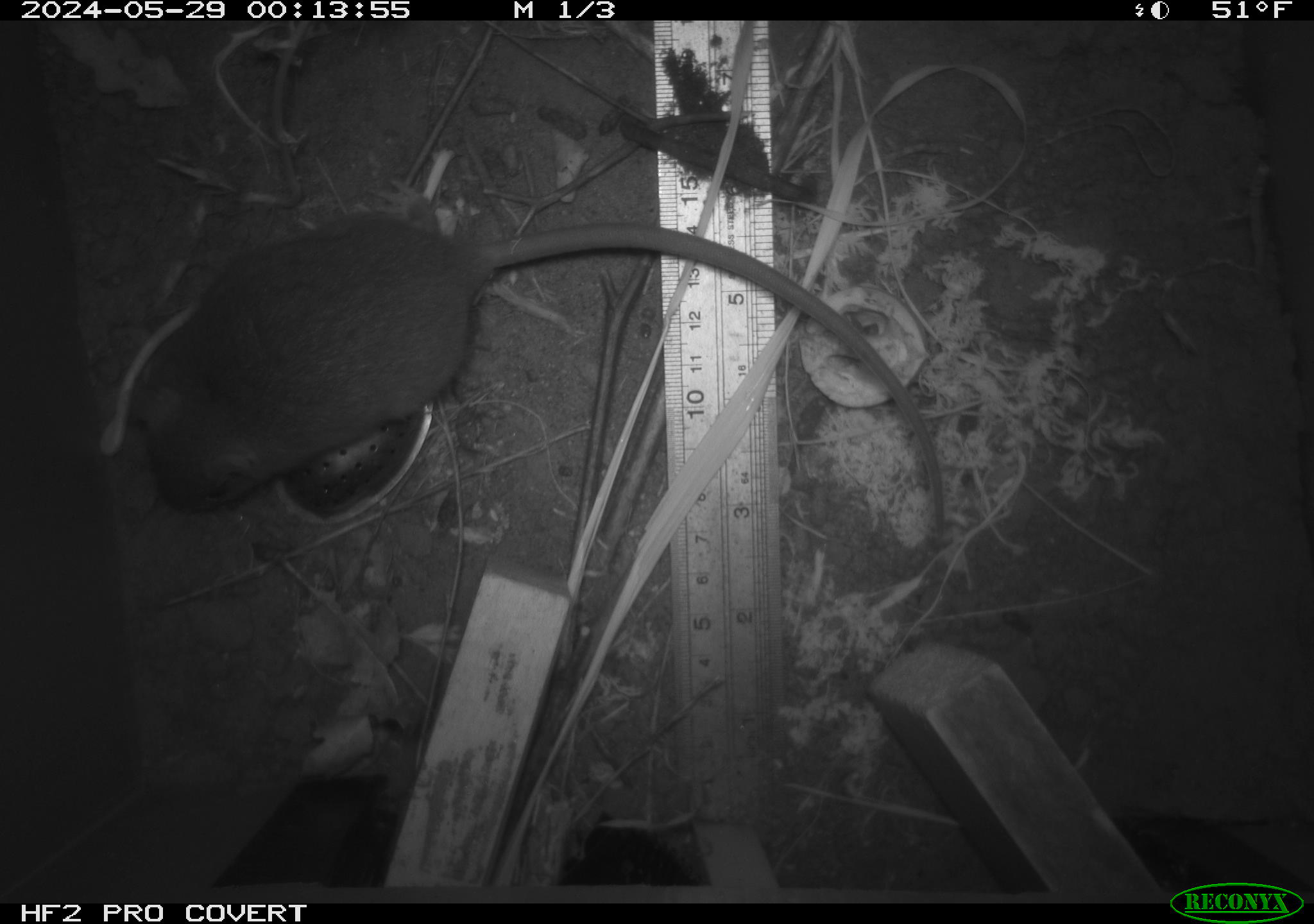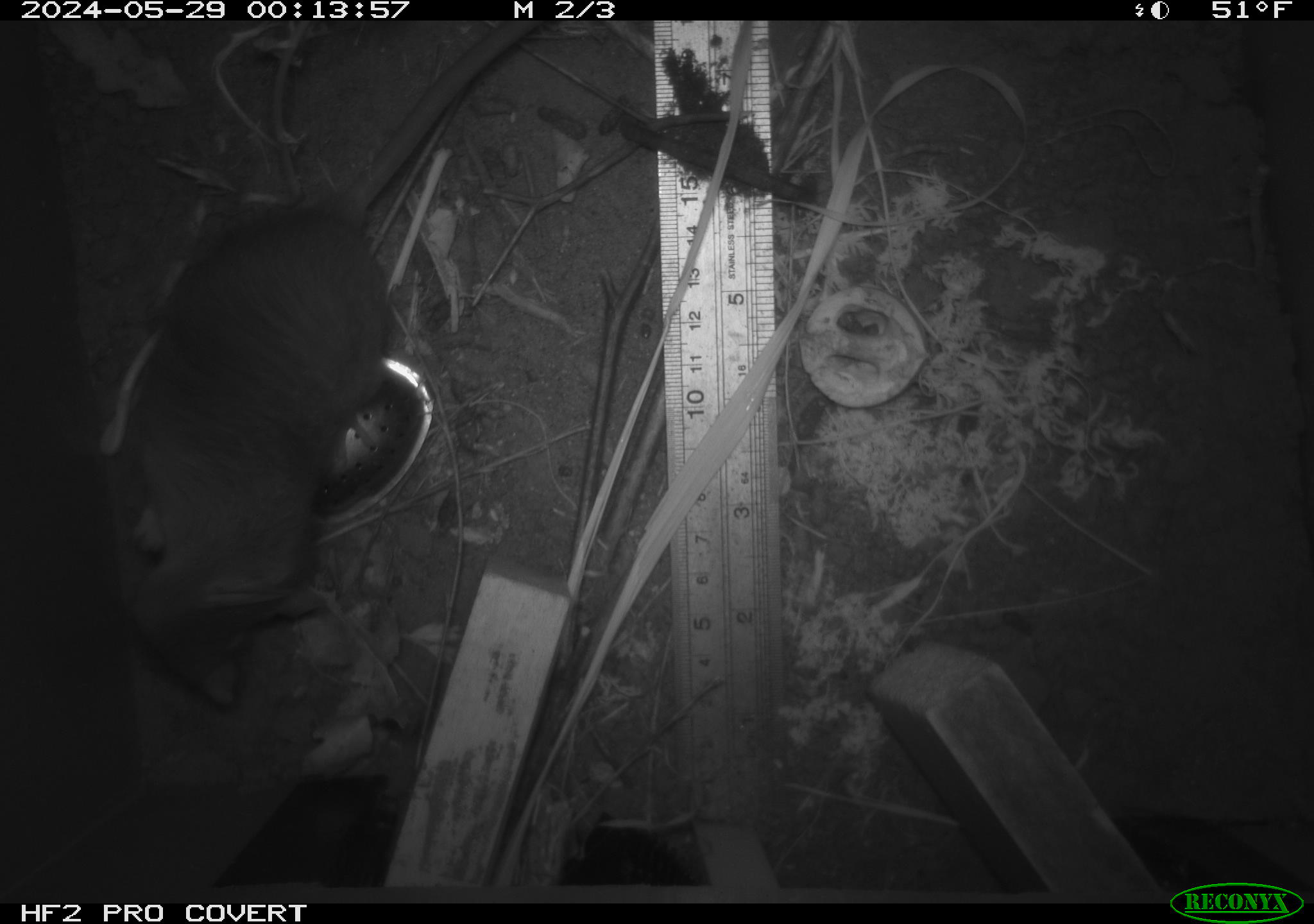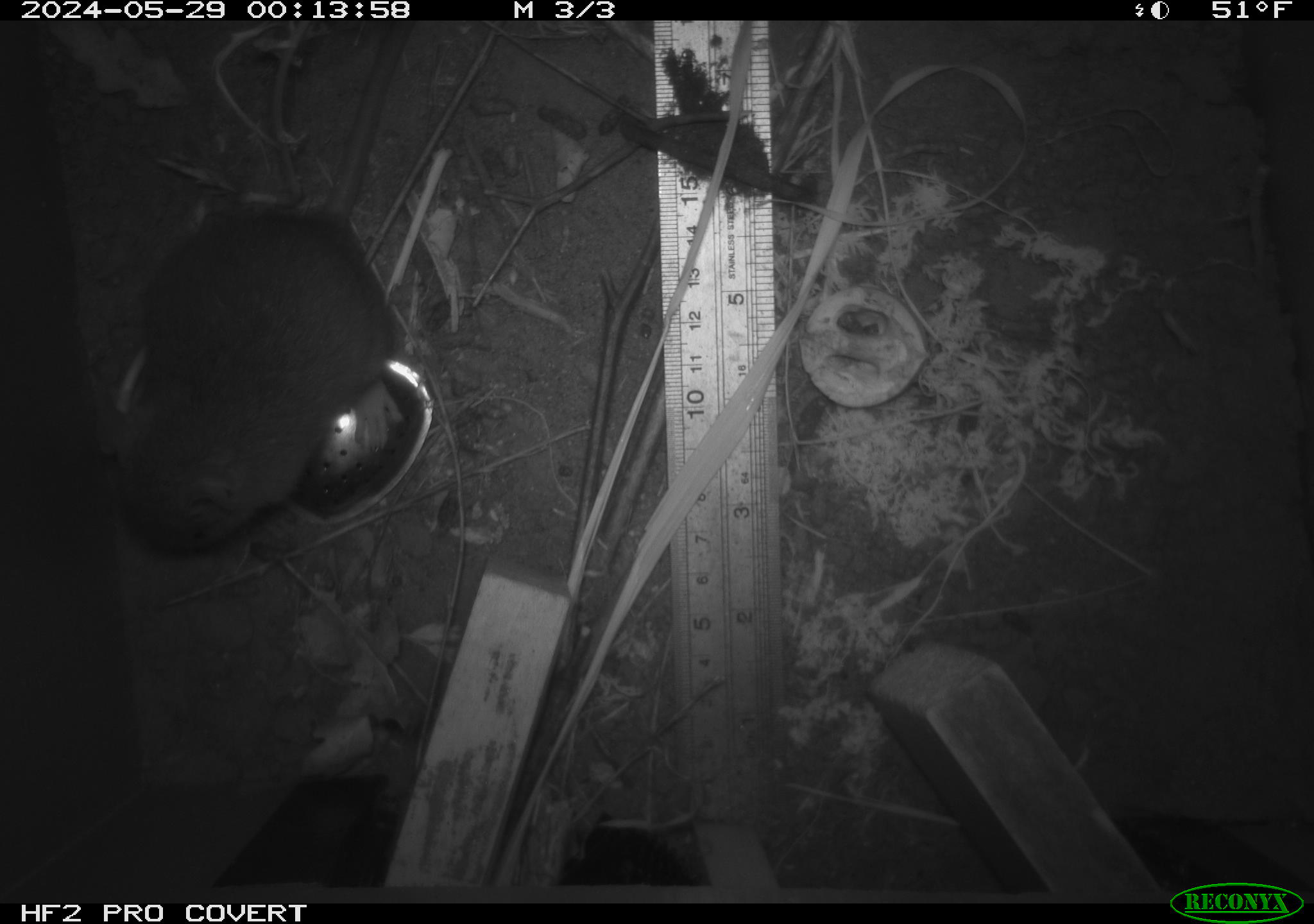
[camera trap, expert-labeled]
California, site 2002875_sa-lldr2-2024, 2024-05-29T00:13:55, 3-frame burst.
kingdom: Animalia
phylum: Chordata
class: Mammalia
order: Rodentia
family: Muridae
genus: Rattus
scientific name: Rattus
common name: rat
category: rattus species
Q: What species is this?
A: Rattus species (rat) (Rattus).